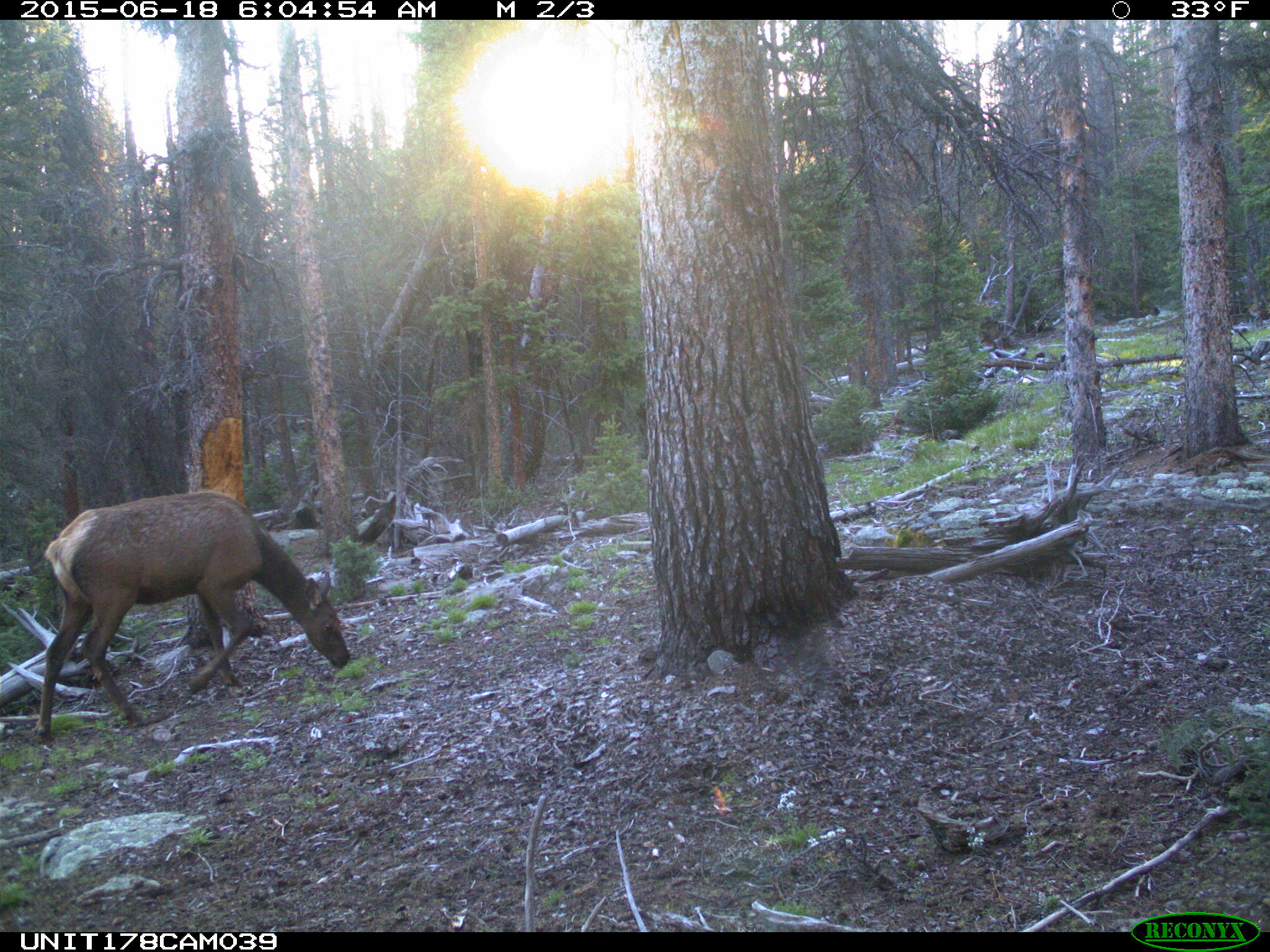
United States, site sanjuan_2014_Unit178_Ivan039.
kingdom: Animalia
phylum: Chordata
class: Mammalia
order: Artiodactyla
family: Cervidae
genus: Cervus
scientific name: Cervus elaphus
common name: red deer